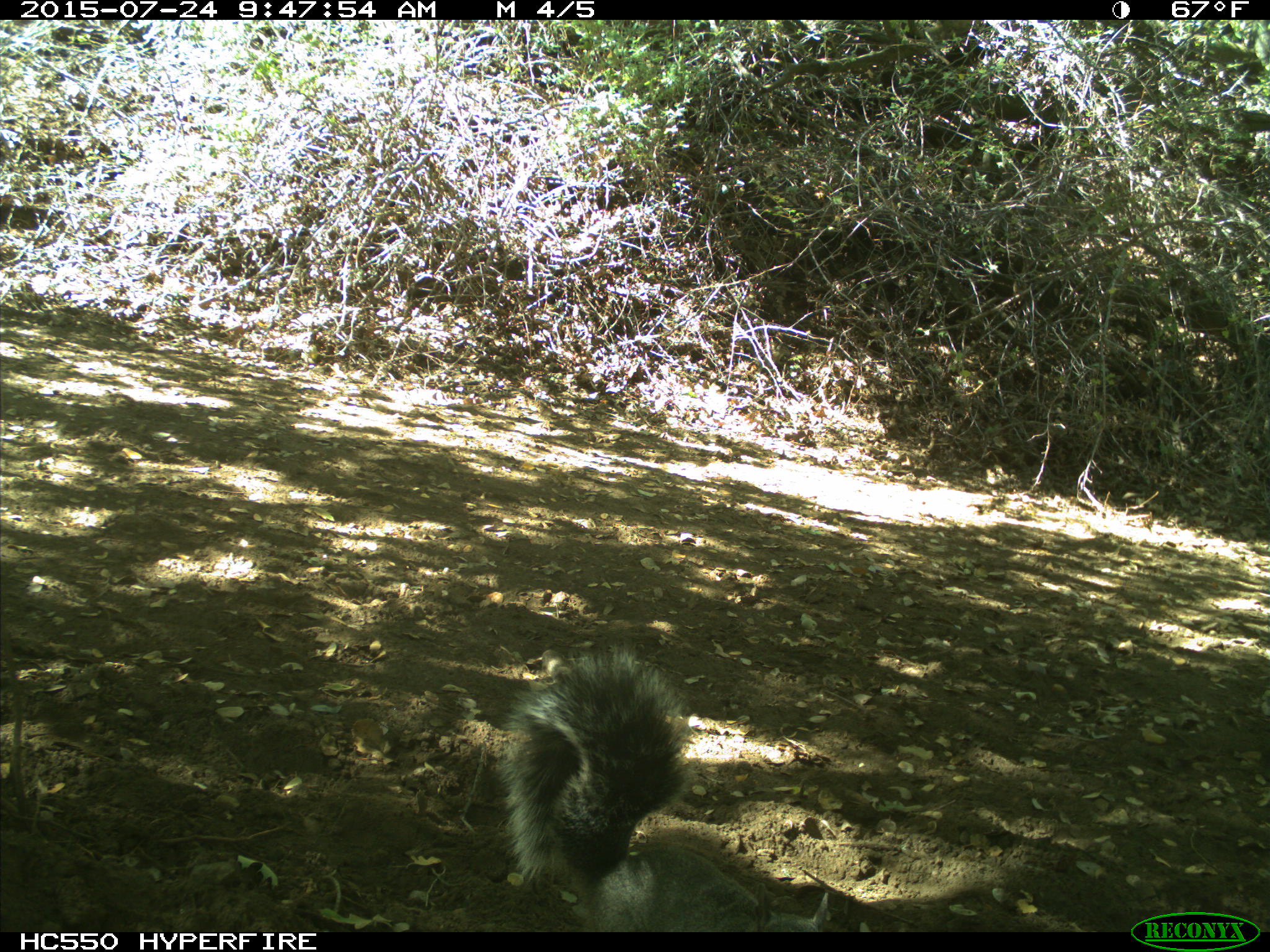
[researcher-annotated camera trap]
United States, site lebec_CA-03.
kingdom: Animalia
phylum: Chordata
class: Mammalia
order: Rodentia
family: Sciuridae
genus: Sciurus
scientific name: Sciurus carolinensis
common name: eastern gray squirrel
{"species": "Sciurus carolinensis (eastern gray squirrel)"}